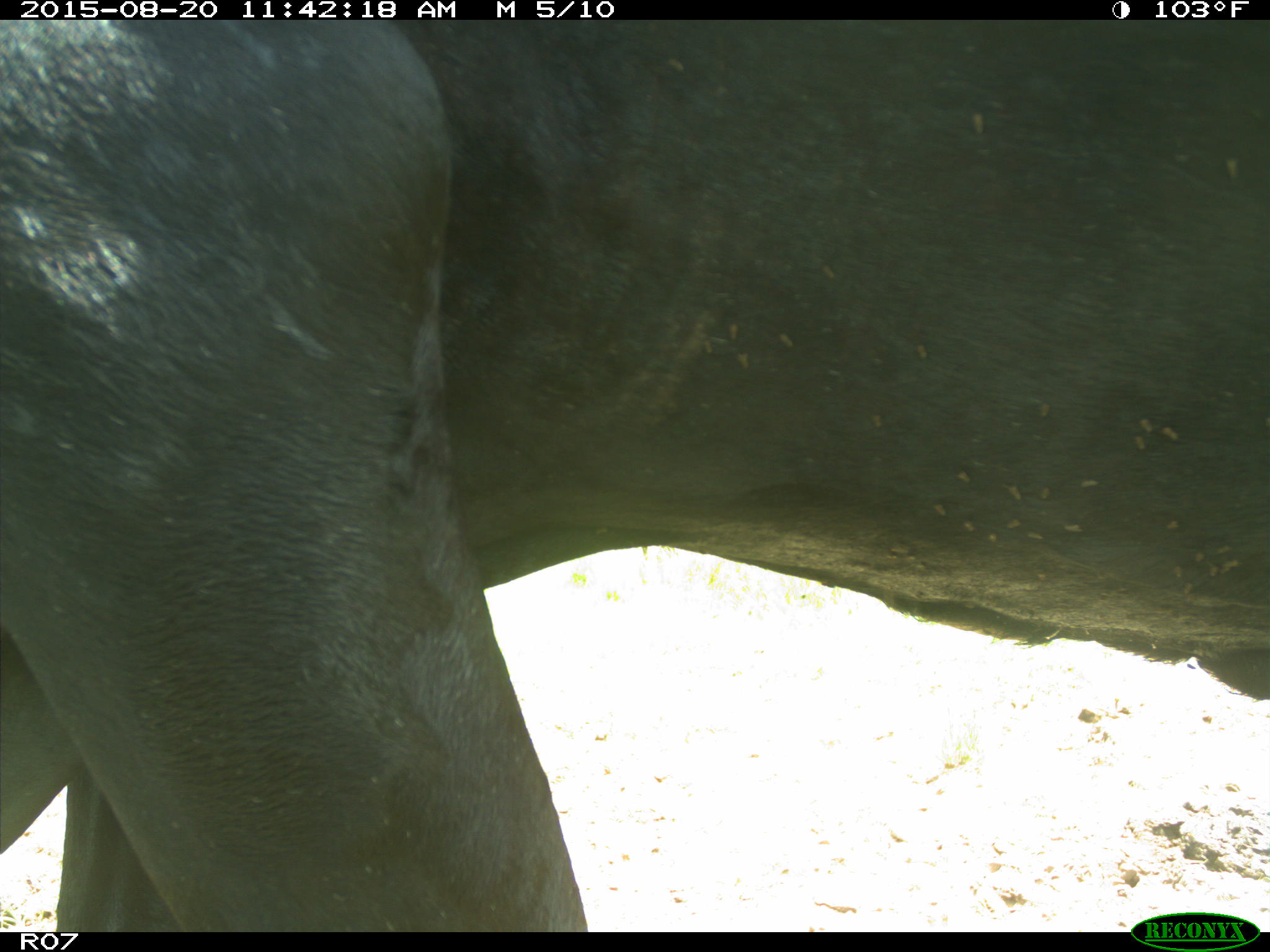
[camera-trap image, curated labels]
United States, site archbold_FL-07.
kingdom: Animalia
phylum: Chordata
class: Mammalia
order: Artiodactyla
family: Bovidae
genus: Bos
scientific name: Bos taurus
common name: domestic cow